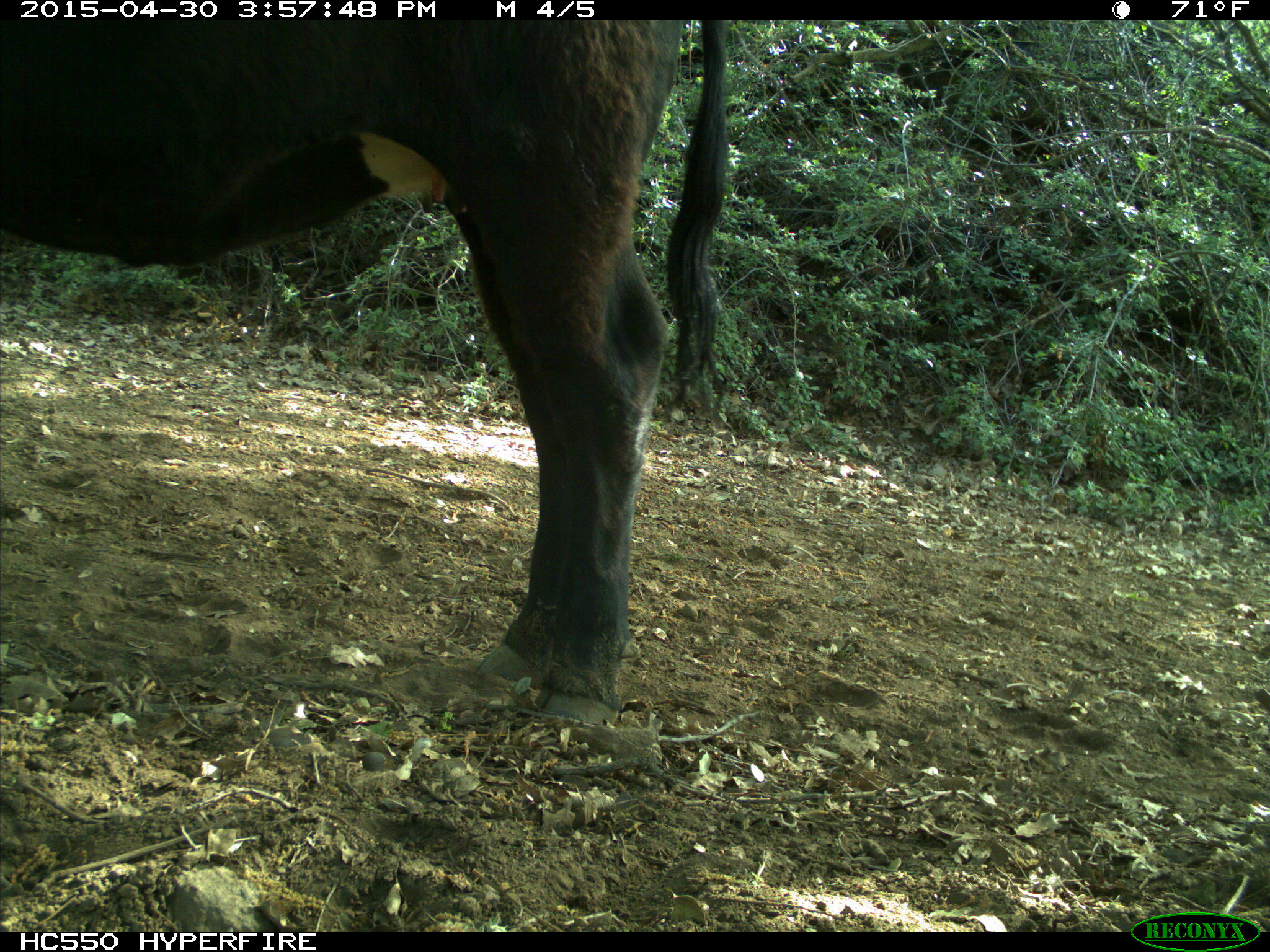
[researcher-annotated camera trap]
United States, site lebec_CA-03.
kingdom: Animalia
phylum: Chordata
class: Mammalia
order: Artiodactyla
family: Bovidae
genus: Bos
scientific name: Bos taurus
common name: domestic cow